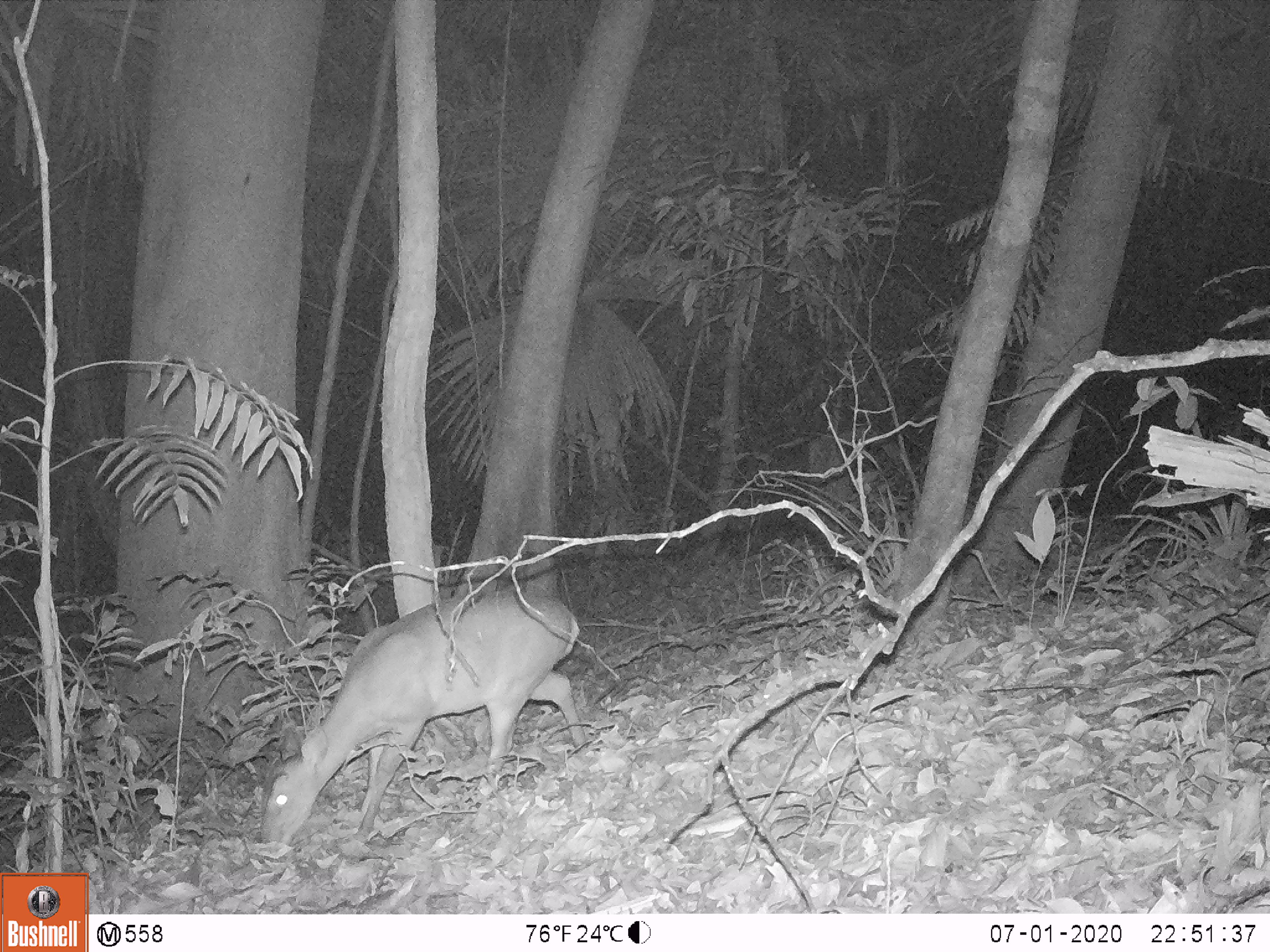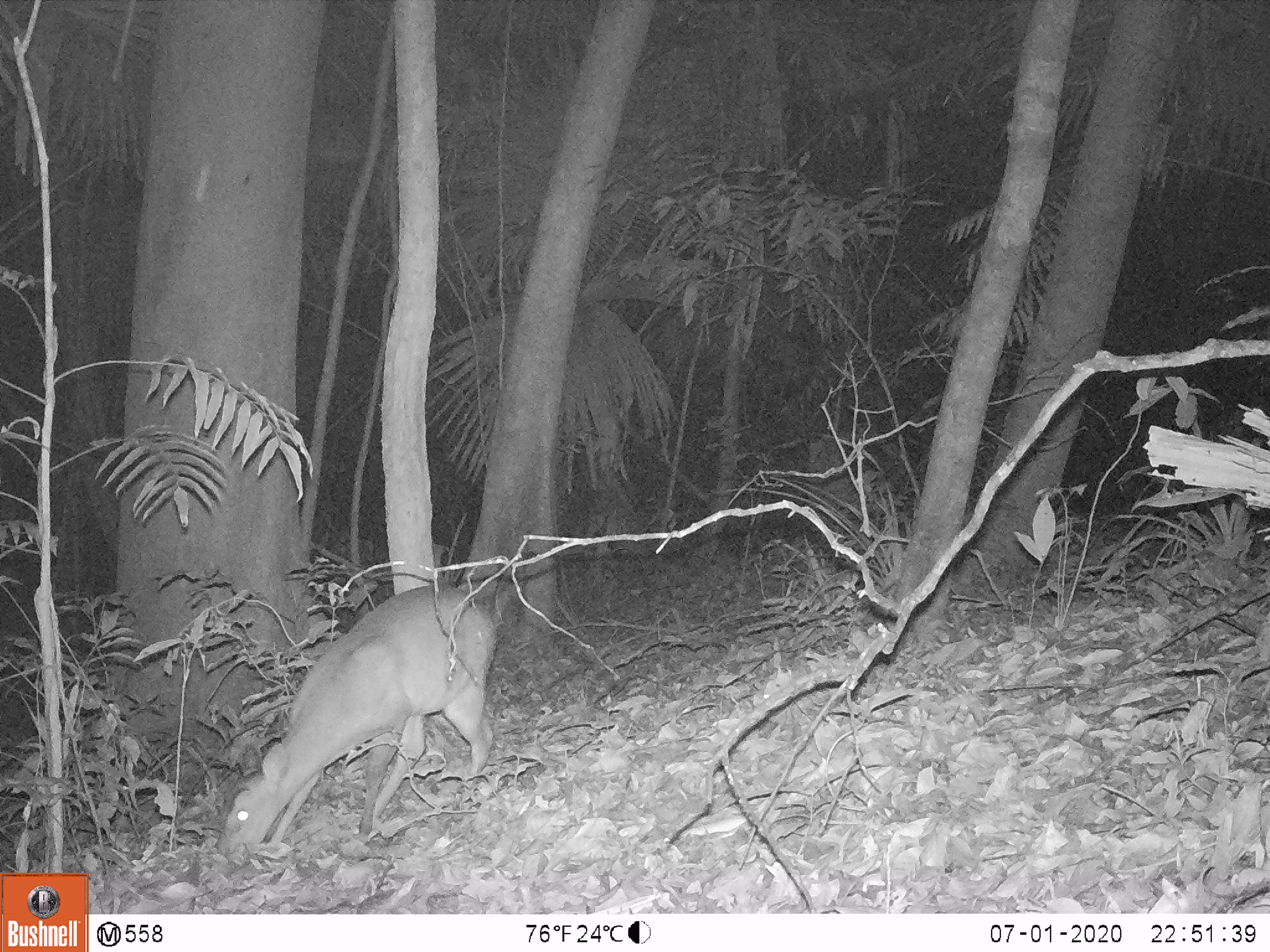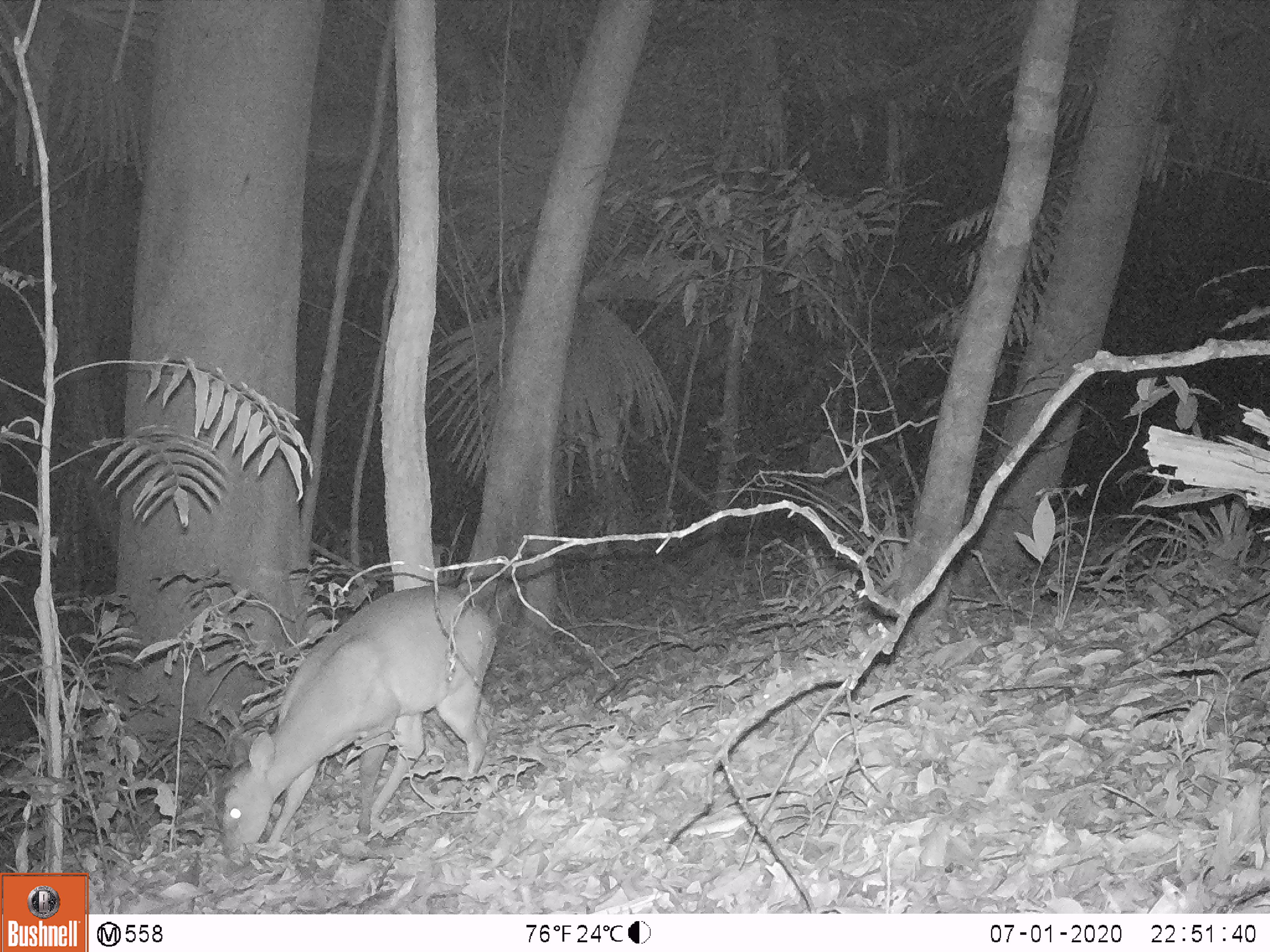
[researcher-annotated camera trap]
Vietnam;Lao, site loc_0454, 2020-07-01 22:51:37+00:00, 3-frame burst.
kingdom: Animalia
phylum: Chordata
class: Mammalia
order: Artiodactyla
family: Cervidae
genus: Muntiacus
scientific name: Muntiacus vuquangensis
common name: large-antlered muntjac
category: large antlered muntjac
Large antlered muntjac (large-antlered muntjac) (Muntiacus vuquangensis). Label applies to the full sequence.